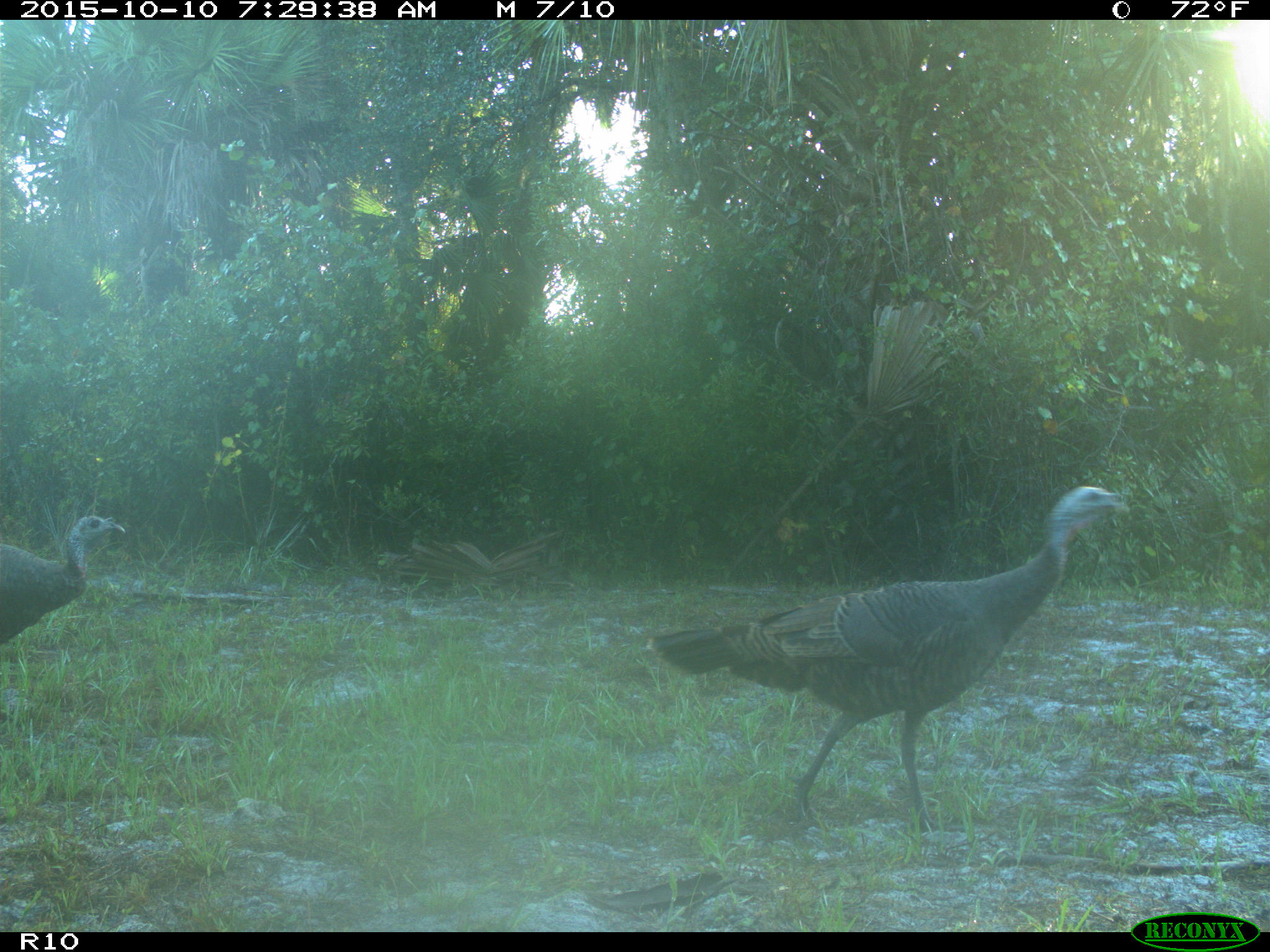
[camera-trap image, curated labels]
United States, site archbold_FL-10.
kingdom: Animalia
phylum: Chordata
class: Aves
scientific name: Aves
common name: birds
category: unidentified bird